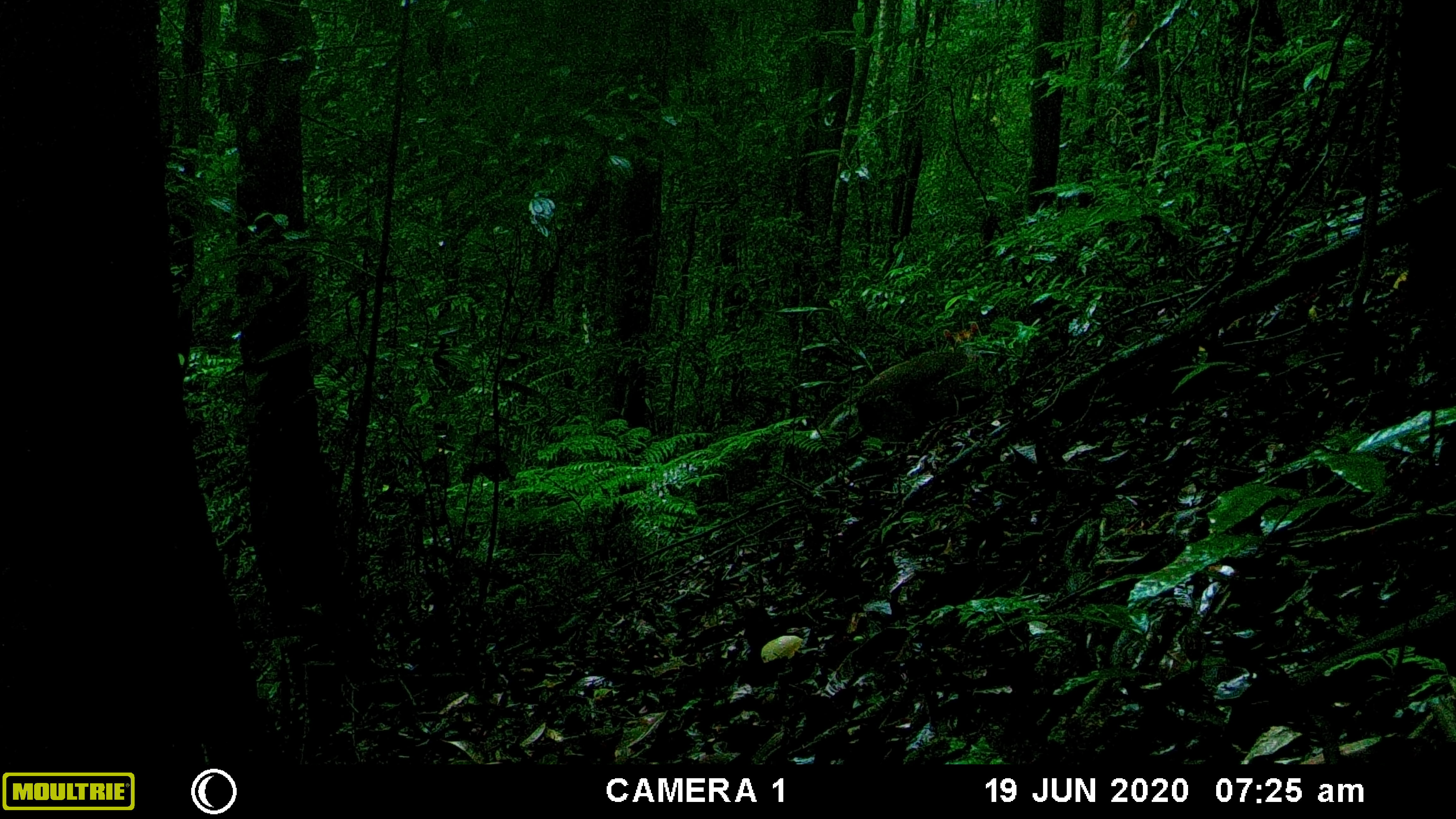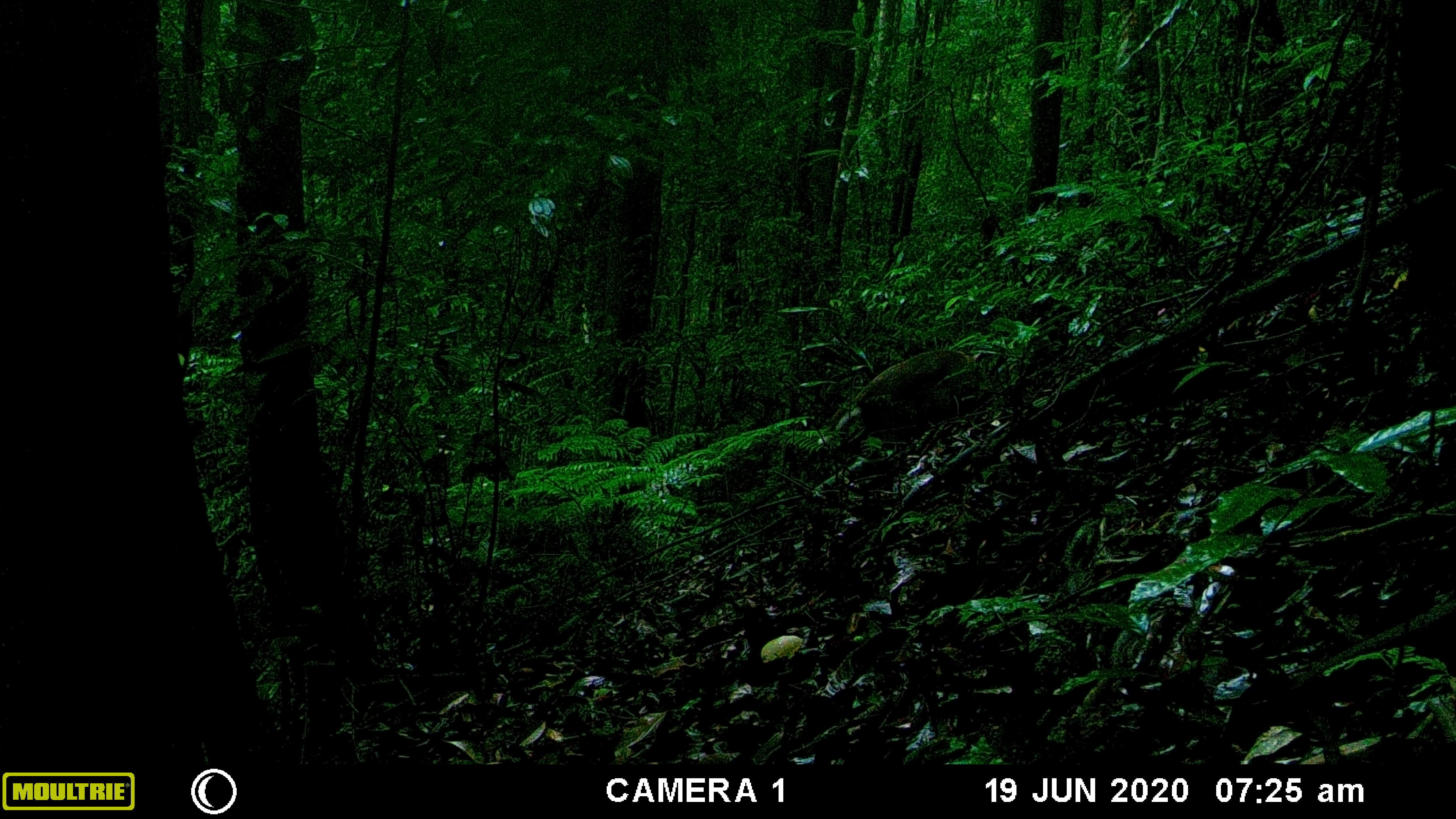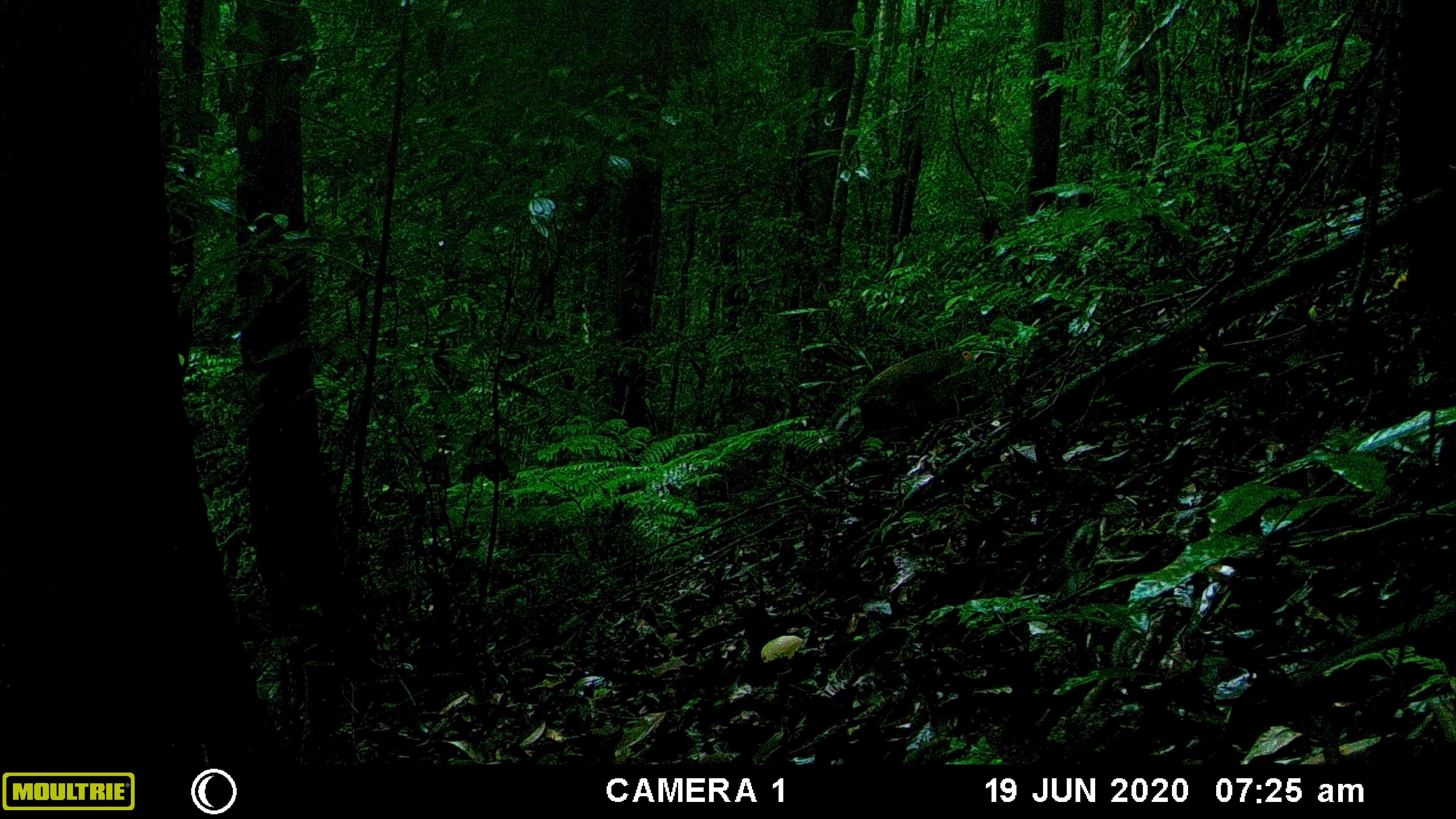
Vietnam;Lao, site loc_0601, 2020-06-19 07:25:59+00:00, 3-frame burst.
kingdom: Animalia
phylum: Chordata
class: Mammalia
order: Artiodactyla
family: Cervidae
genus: Muntiacus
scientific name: Muntiacus rooseveltorum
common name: roosevelt's muntjac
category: roosevelts muntjac group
Roosevelts muntjac group (roosevelt's muntjac) (Muntiacus rooseveltorum). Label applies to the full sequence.